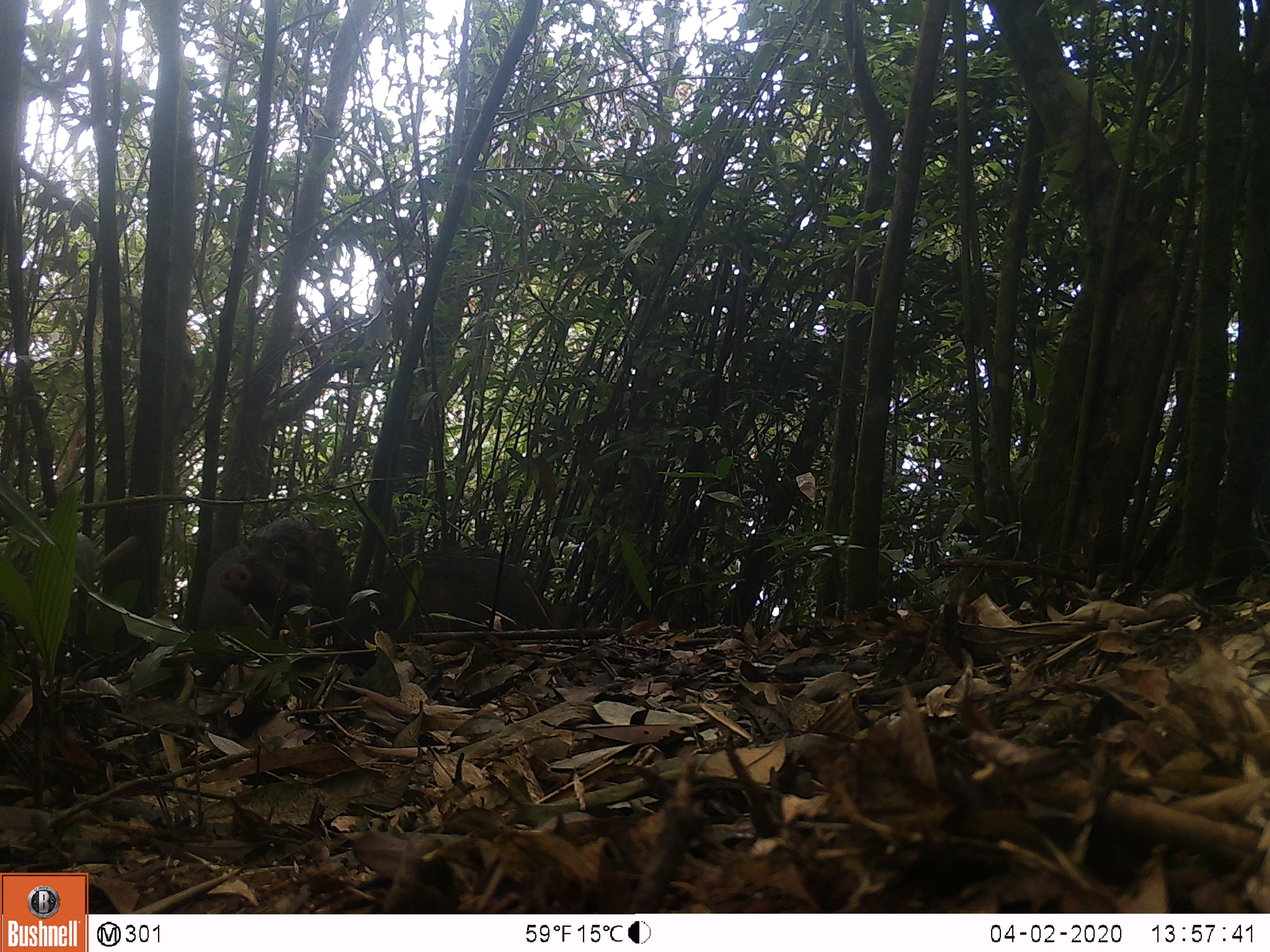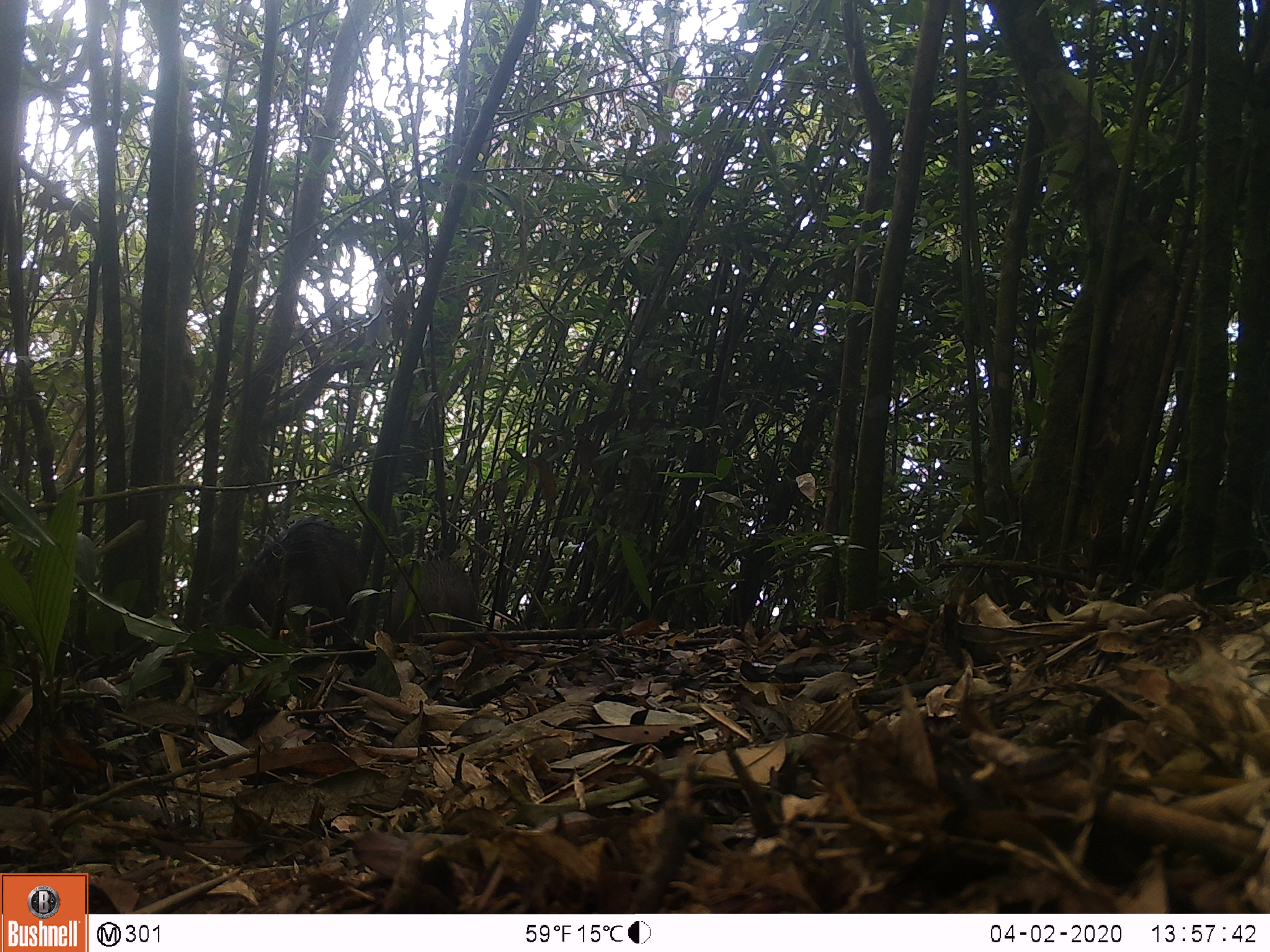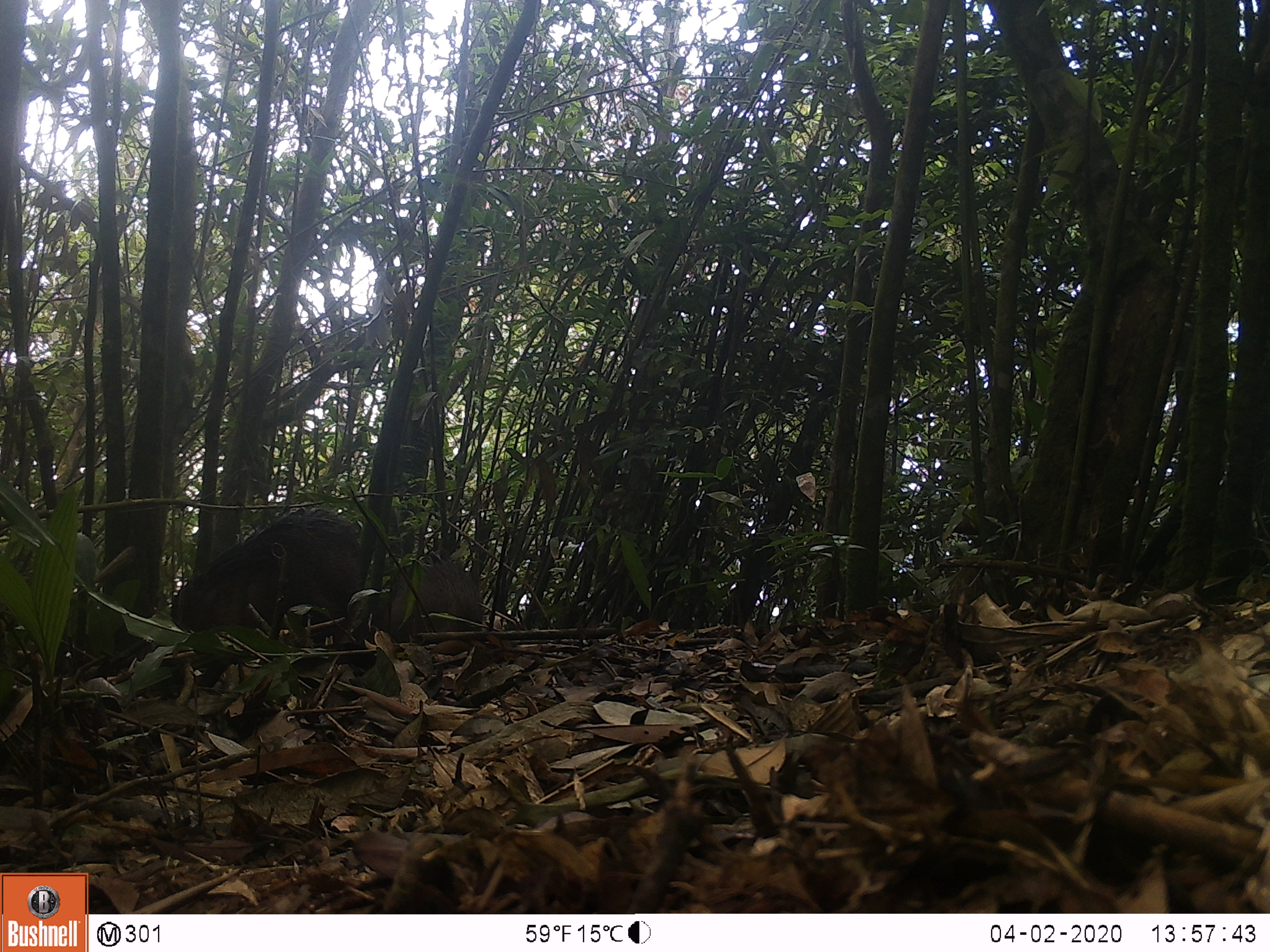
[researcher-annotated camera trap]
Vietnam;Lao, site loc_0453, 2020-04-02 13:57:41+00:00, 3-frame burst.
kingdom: Animalia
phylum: Chordata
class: Mammalia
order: Artiodactyla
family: Suidae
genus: Sus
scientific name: Sus scrofa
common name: eurasian wild pig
Eurasian wild pig (Sus scrofa). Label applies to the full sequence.